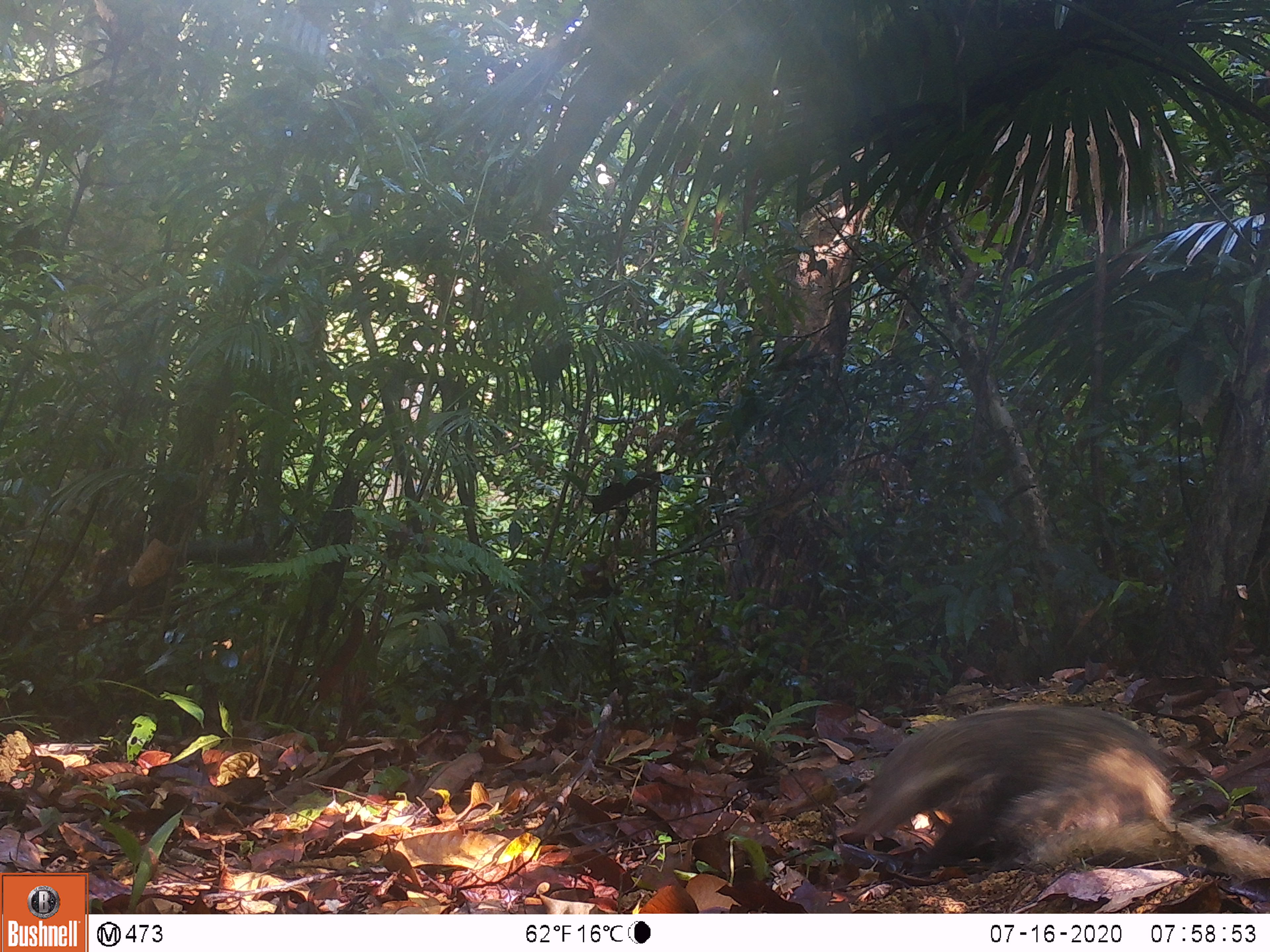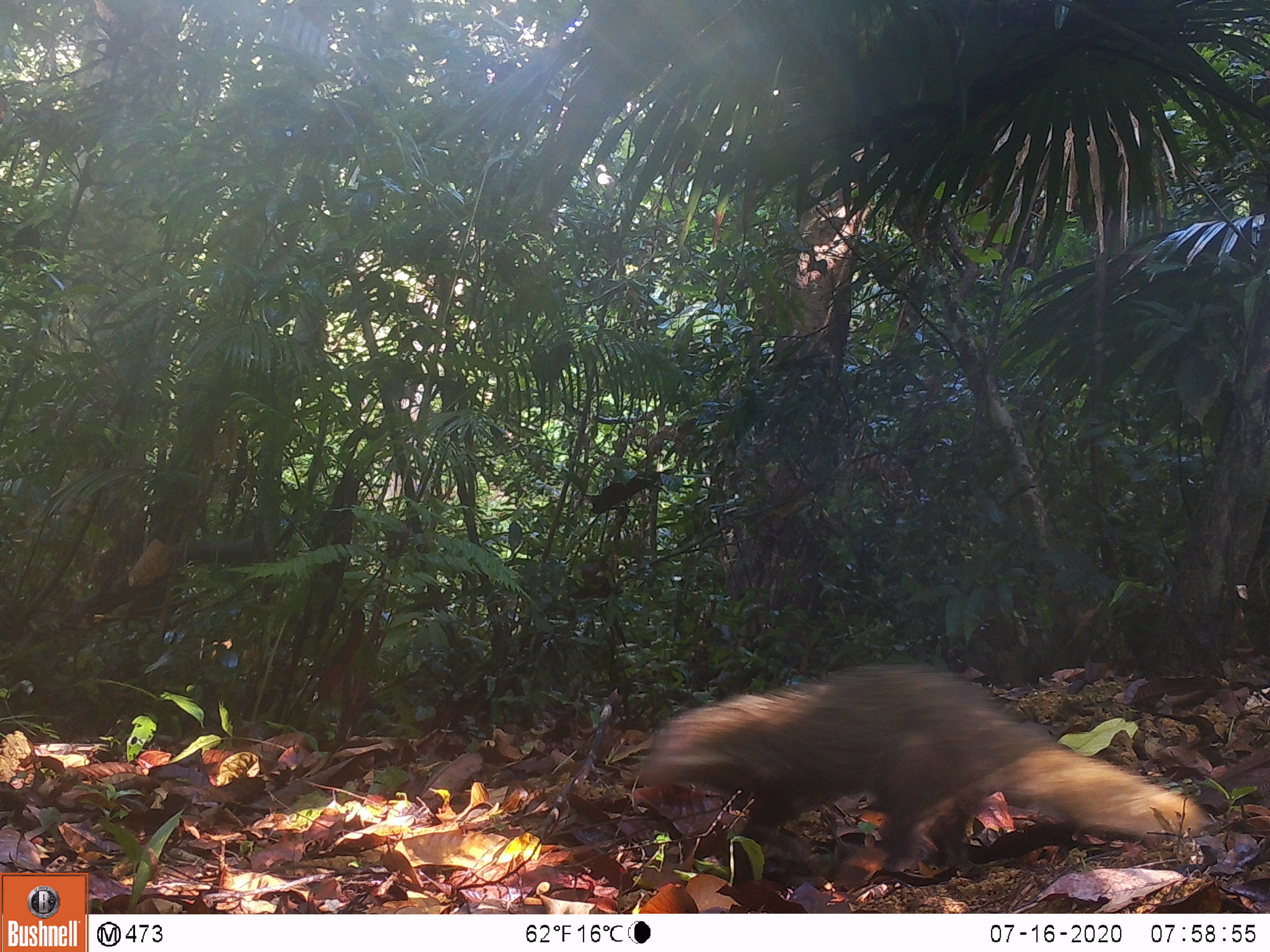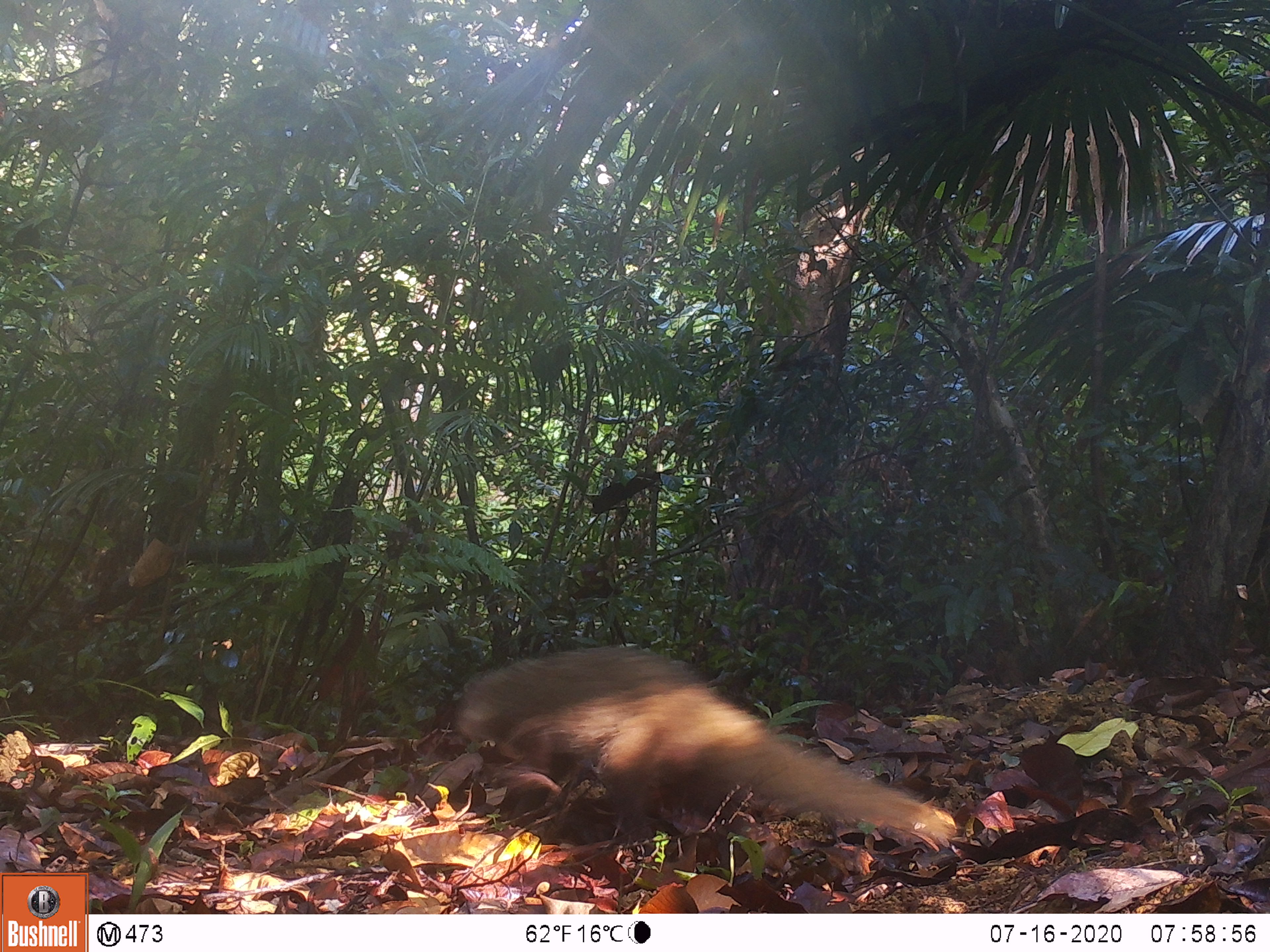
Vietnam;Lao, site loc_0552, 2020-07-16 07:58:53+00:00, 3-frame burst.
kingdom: Animalia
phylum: Chordata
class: Mammalia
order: Carnivora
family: Herpestidae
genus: Urva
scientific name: Urva urva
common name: crab-eating mongoose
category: crab eating mongoose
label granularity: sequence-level